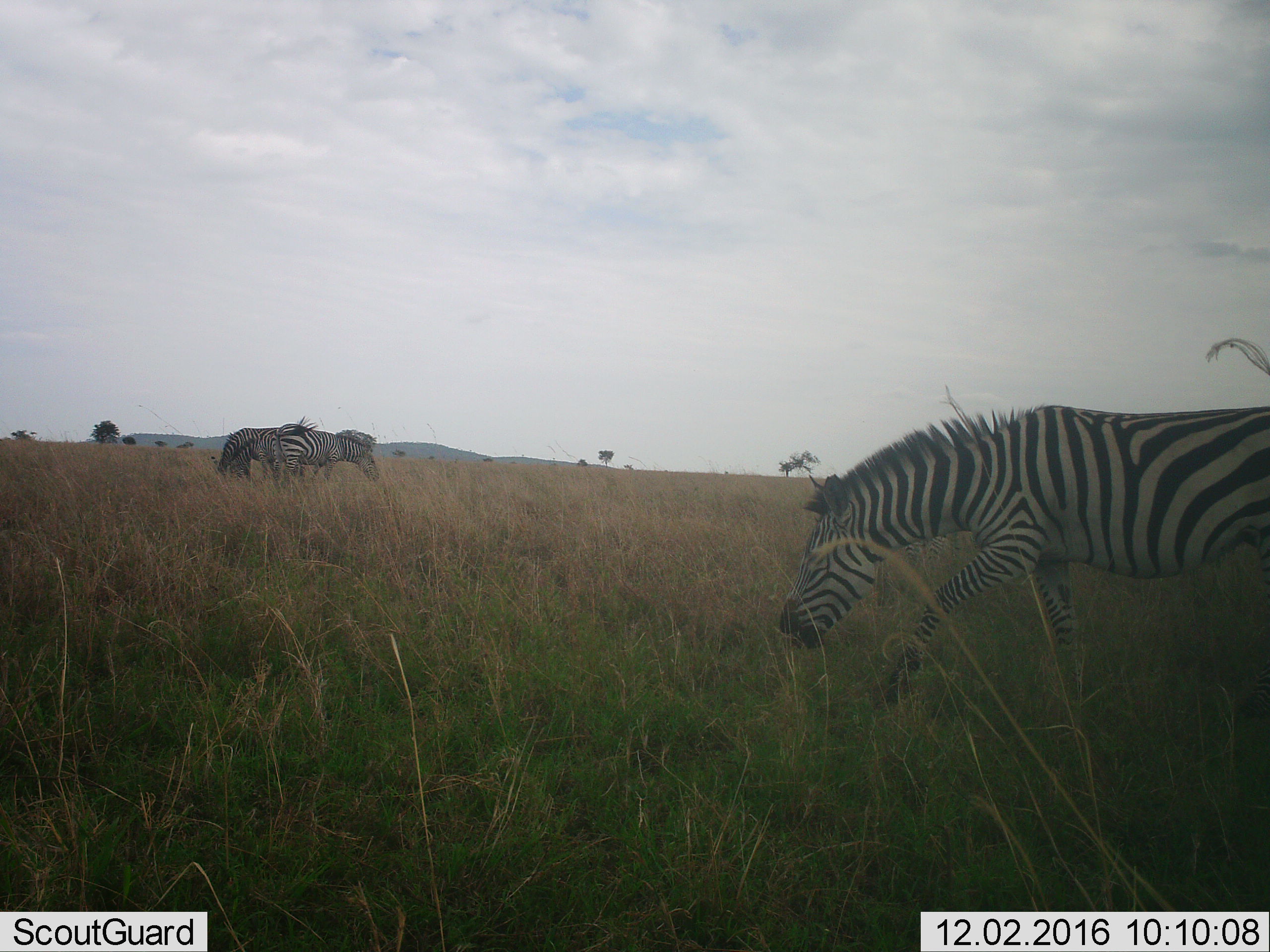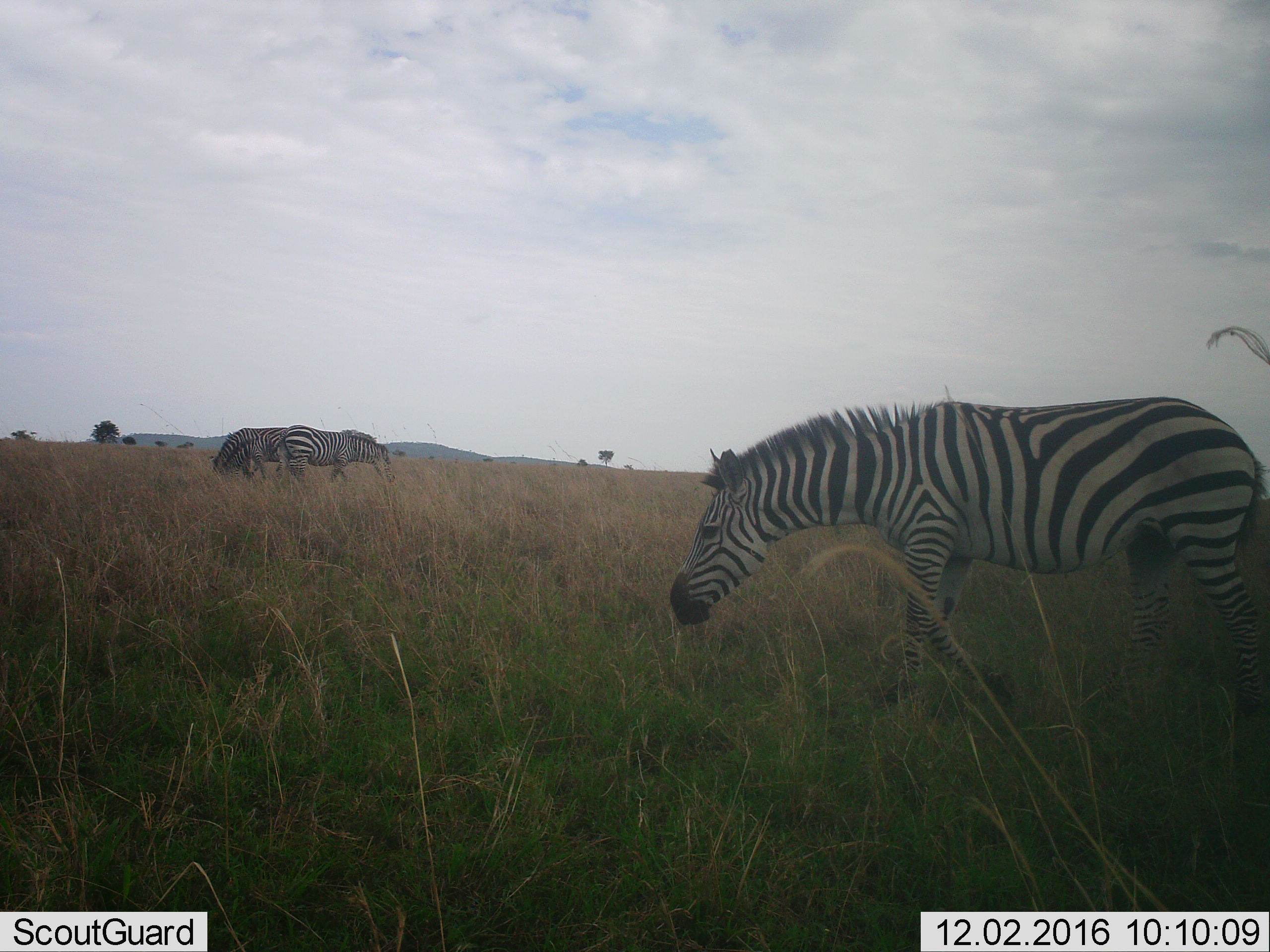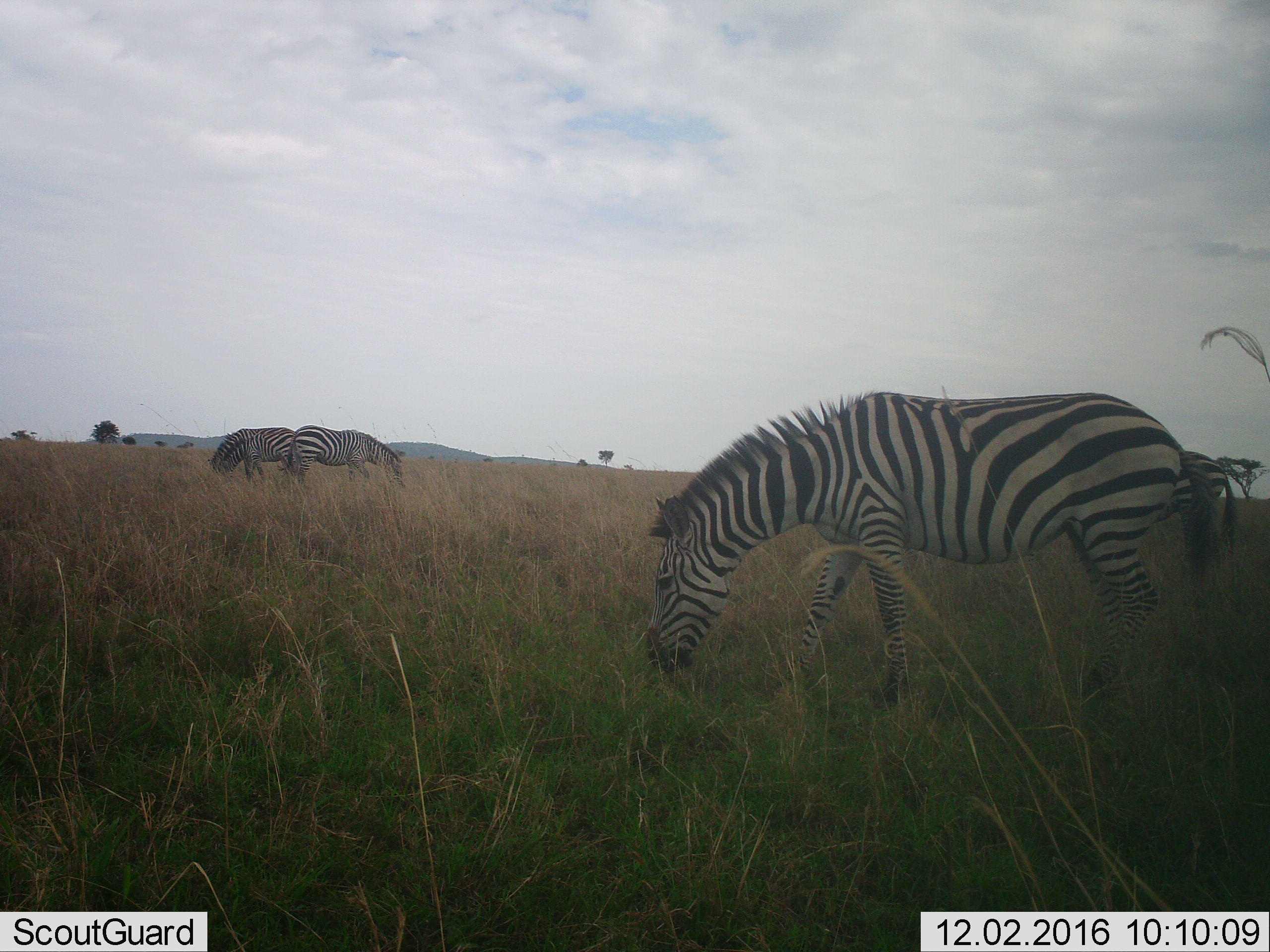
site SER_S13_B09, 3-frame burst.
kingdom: Animalia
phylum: Chordata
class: Mammalia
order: Perissodactyla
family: Equidae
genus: Equus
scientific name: Equus quagga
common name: plains zebra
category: zebraplains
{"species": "zebraplains (plains zebra) (Equus quagga)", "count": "3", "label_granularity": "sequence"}